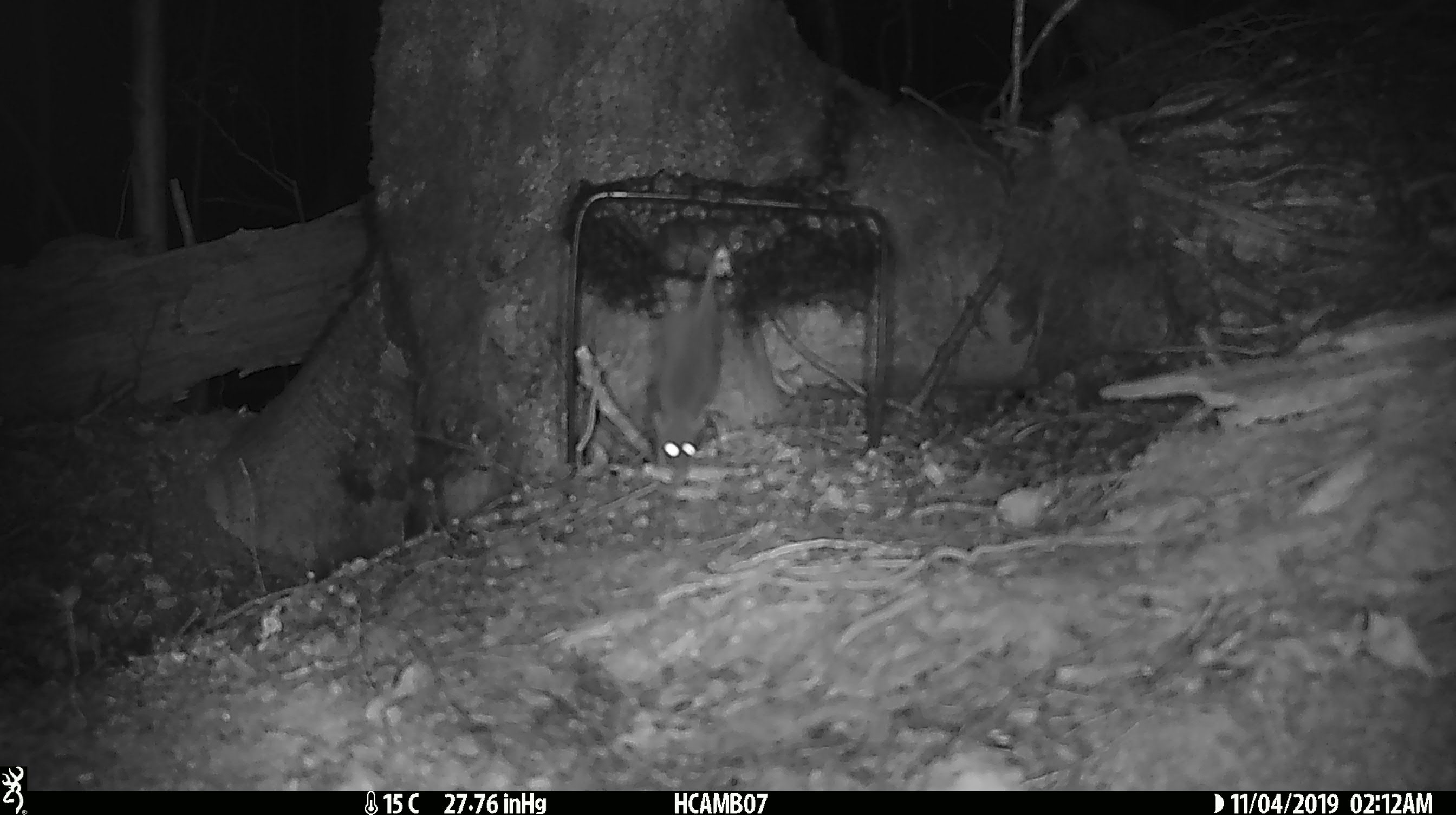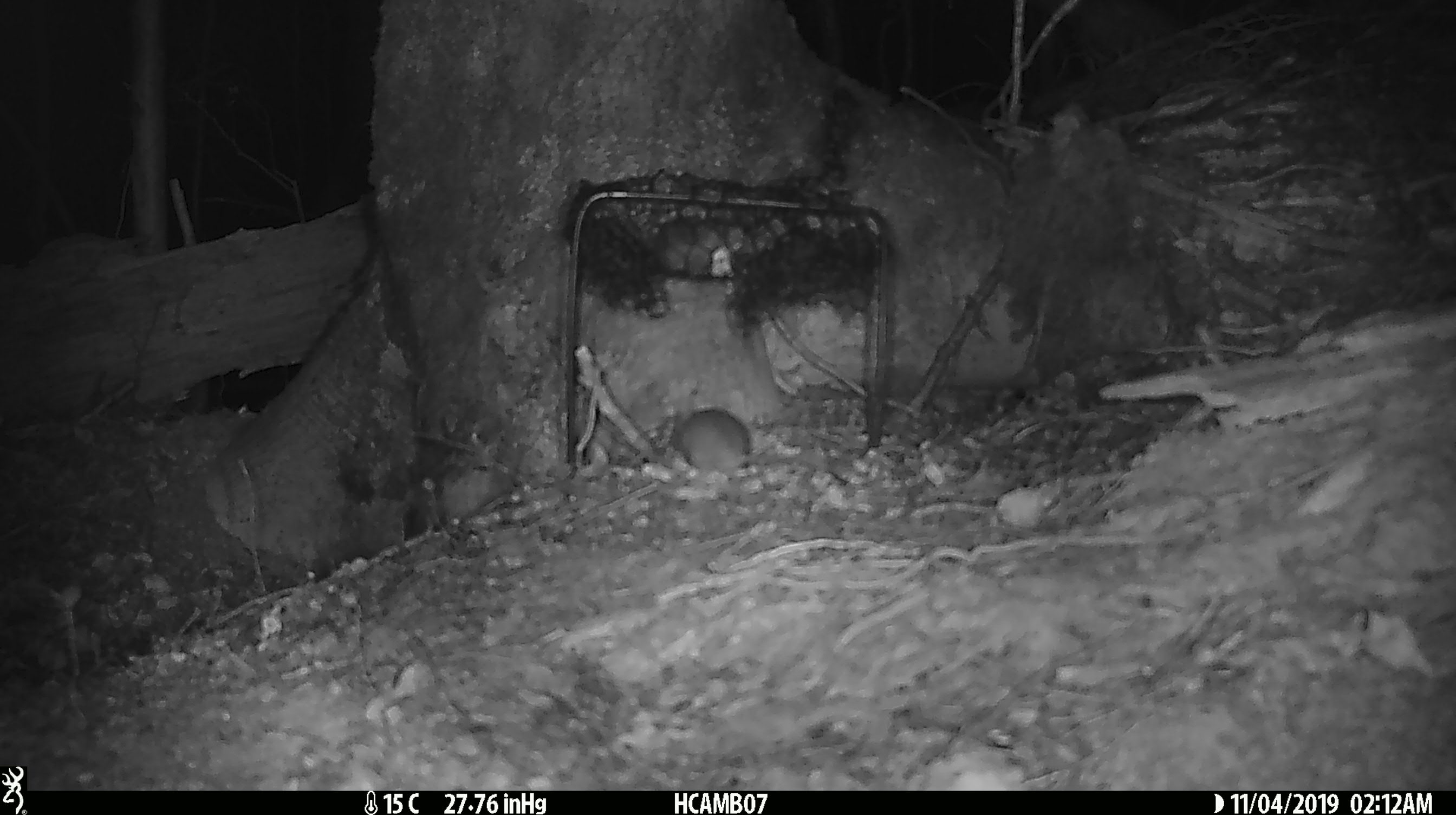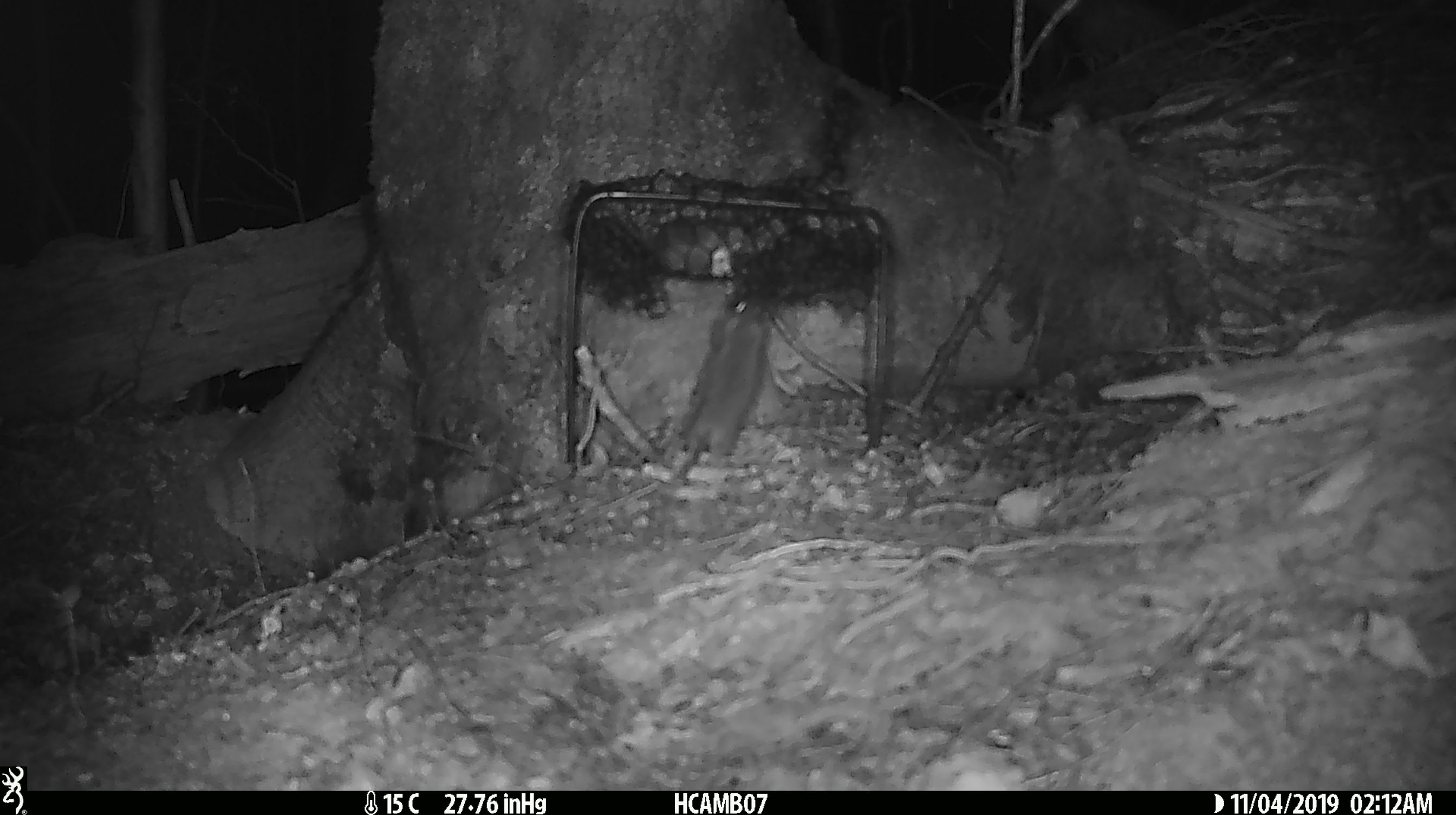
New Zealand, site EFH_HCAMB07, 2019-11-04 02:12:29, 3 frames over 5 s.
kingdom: Animalia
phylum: Chordata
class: Mammalia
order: Rodentia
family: Muridae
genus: Mus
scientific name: Mus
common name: mouse